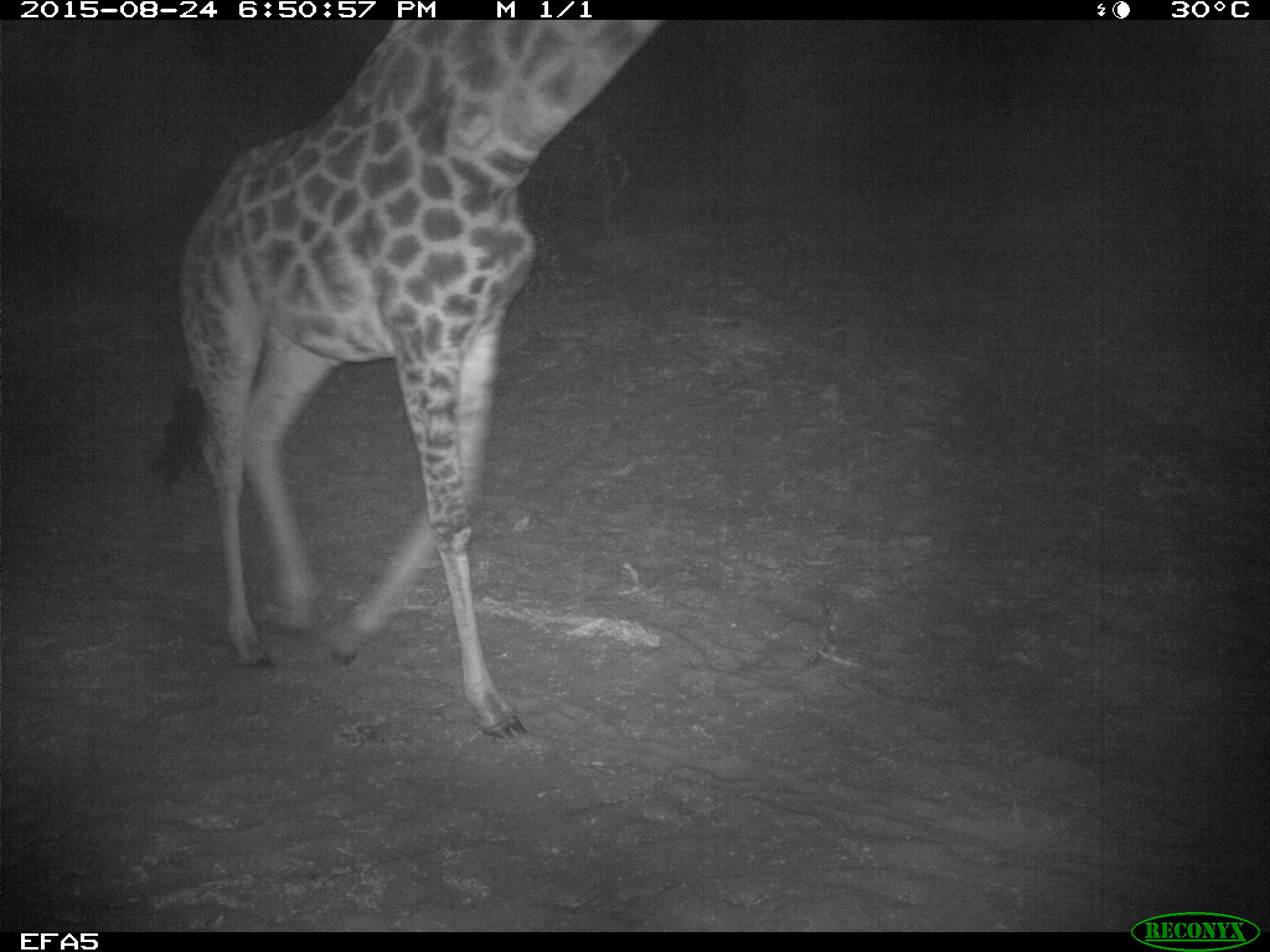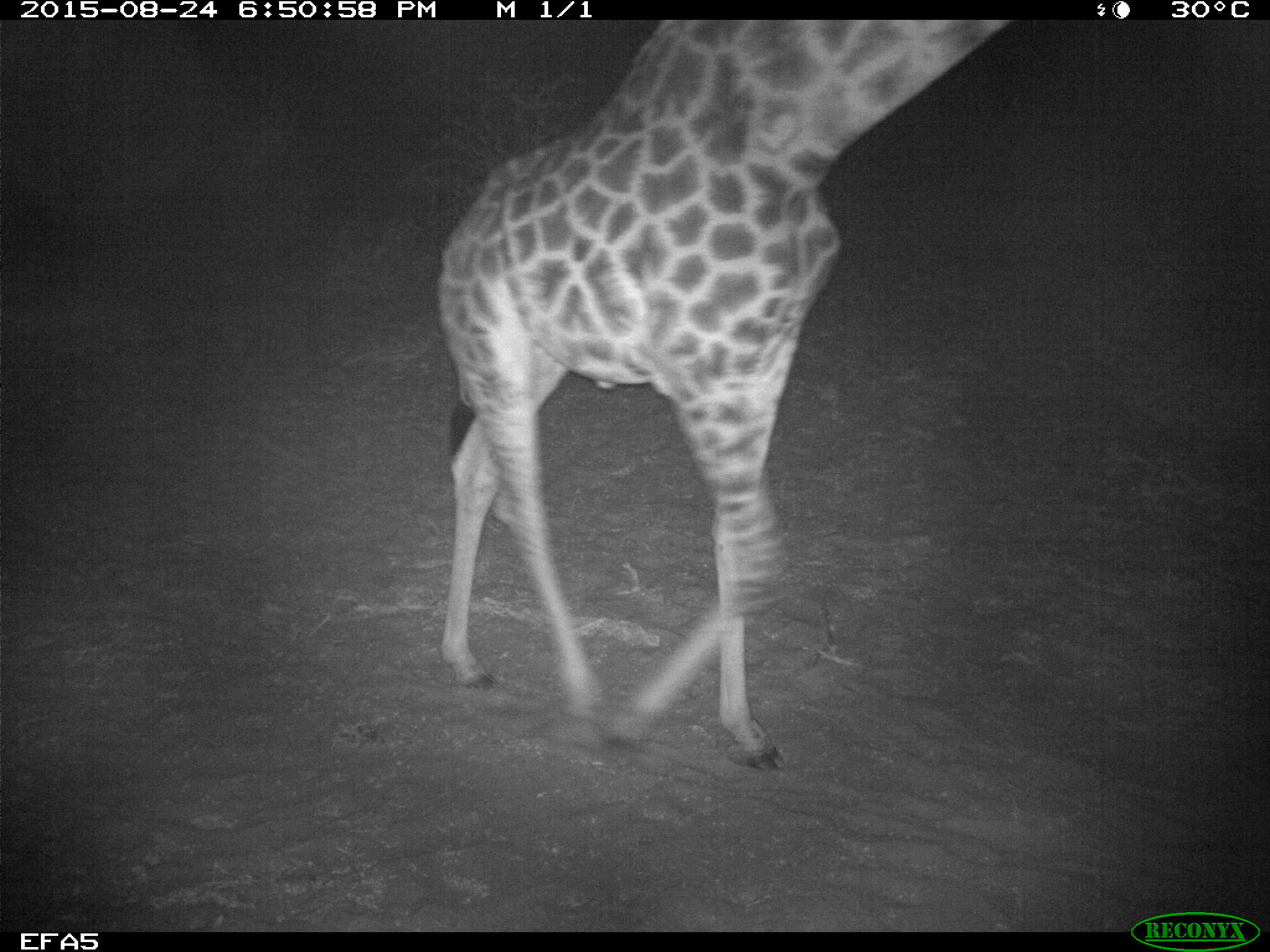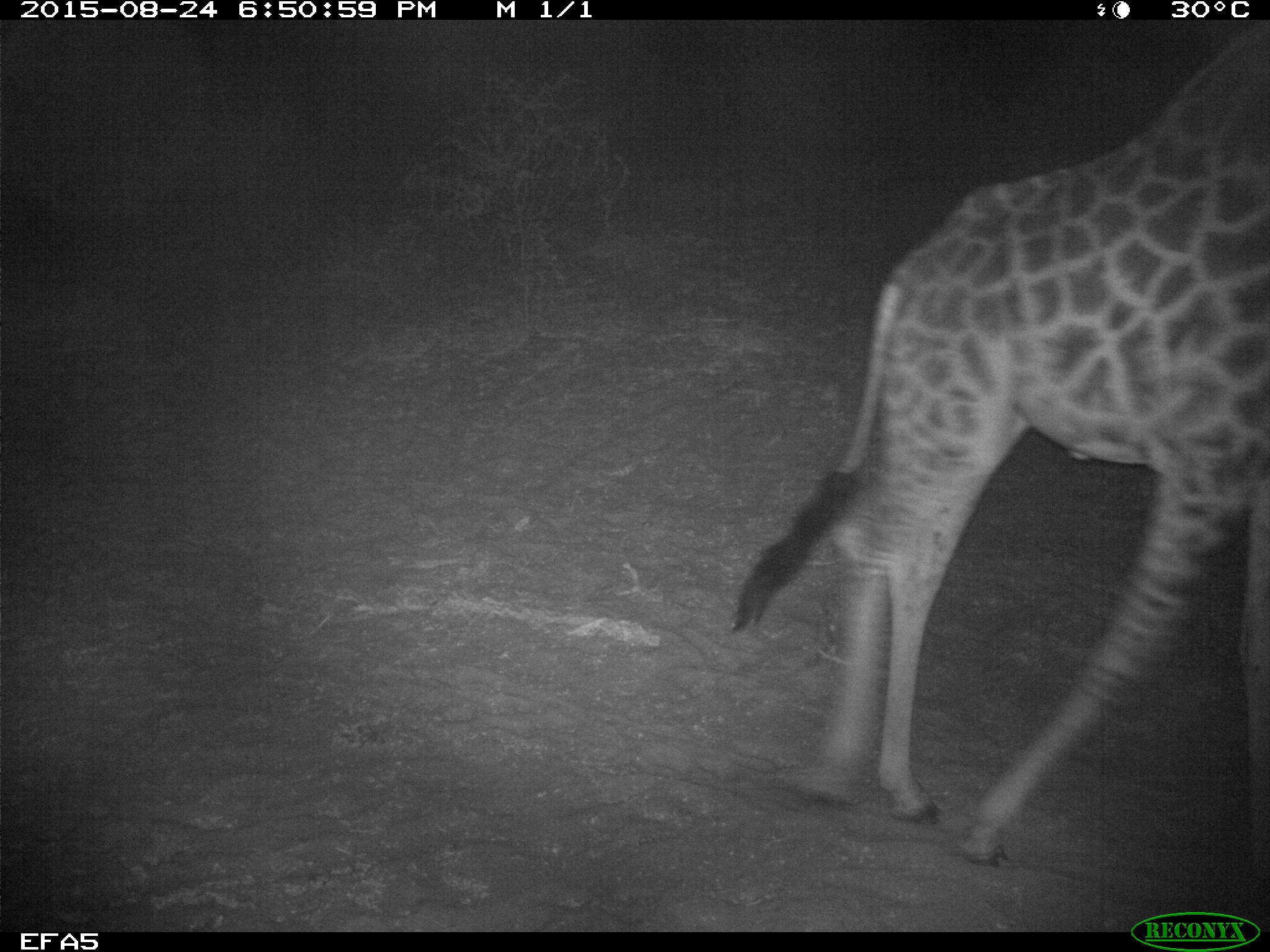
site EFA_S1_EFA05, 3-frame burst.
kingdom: Animalia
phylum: Chordata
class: Mammalia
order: Artiodactyla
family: Giraffidae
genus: Giraffa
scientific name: Giraffa camelopardalis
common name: giraffe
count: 1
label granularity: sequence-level